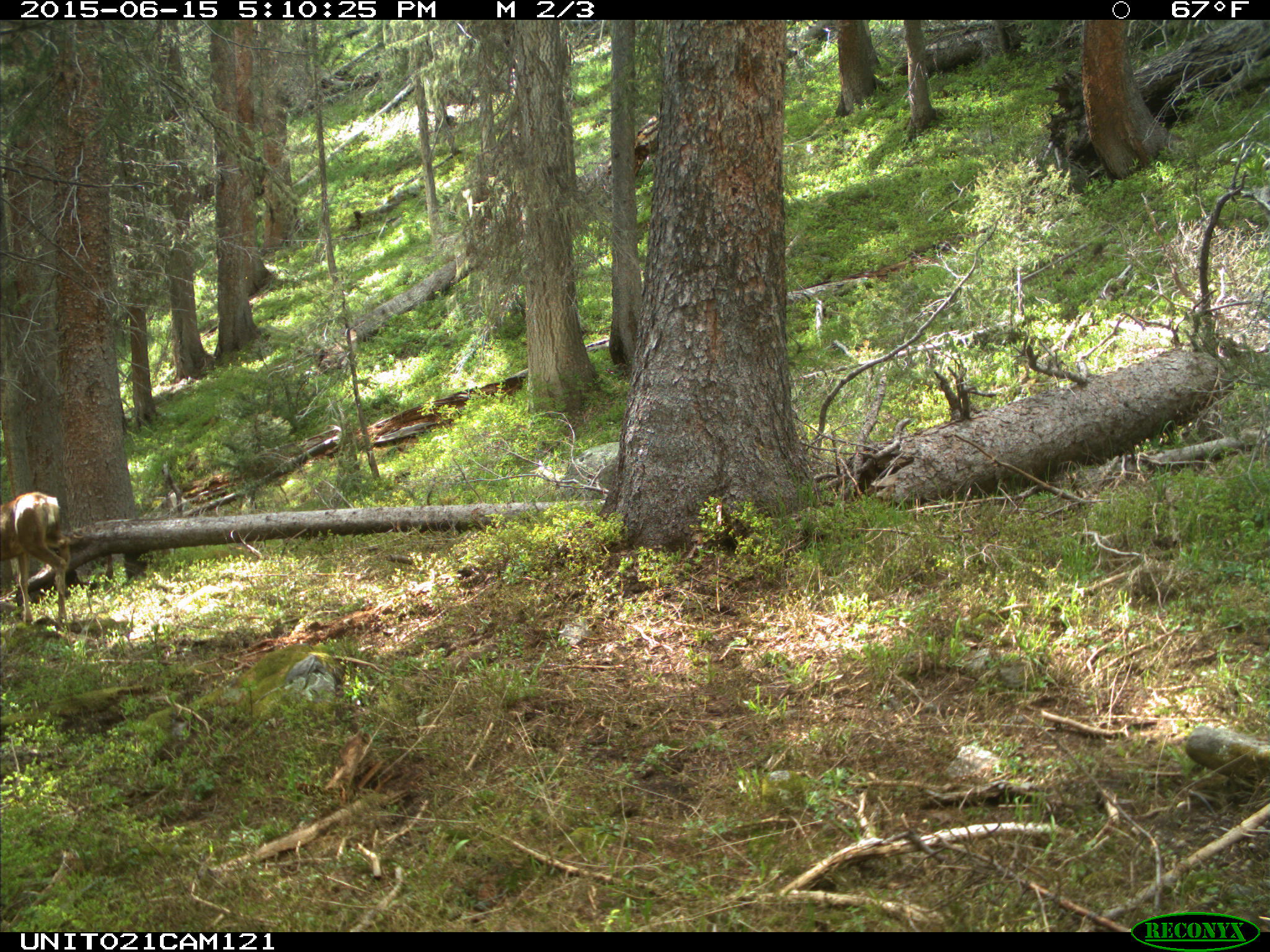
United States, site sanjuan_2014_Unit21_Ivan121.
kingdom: Animalia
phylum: Chordata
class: Mammalia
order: Artiodactyla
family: Cervidae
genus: Odocoileus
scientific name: Odocoileus hemionus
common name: mule deer